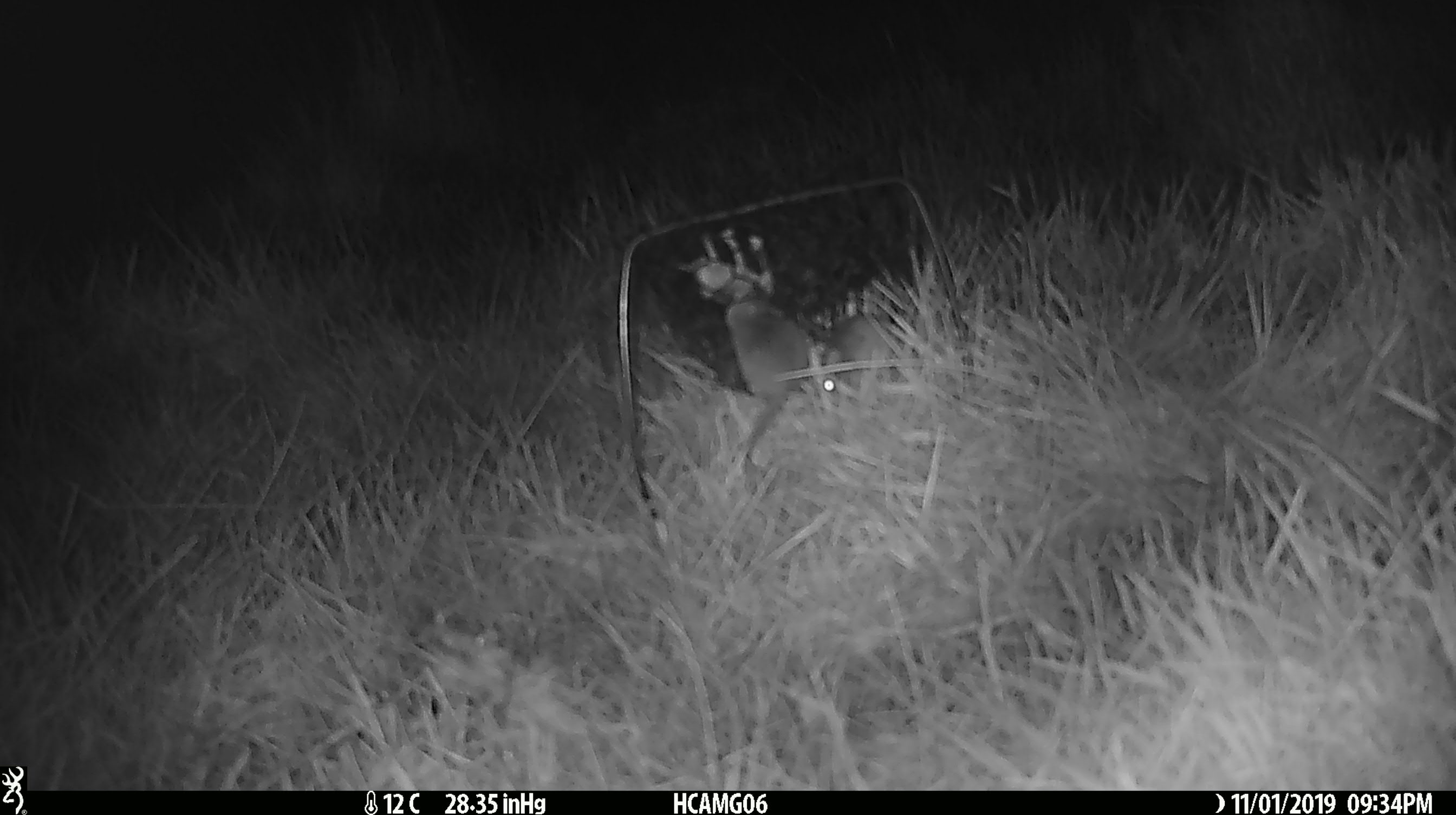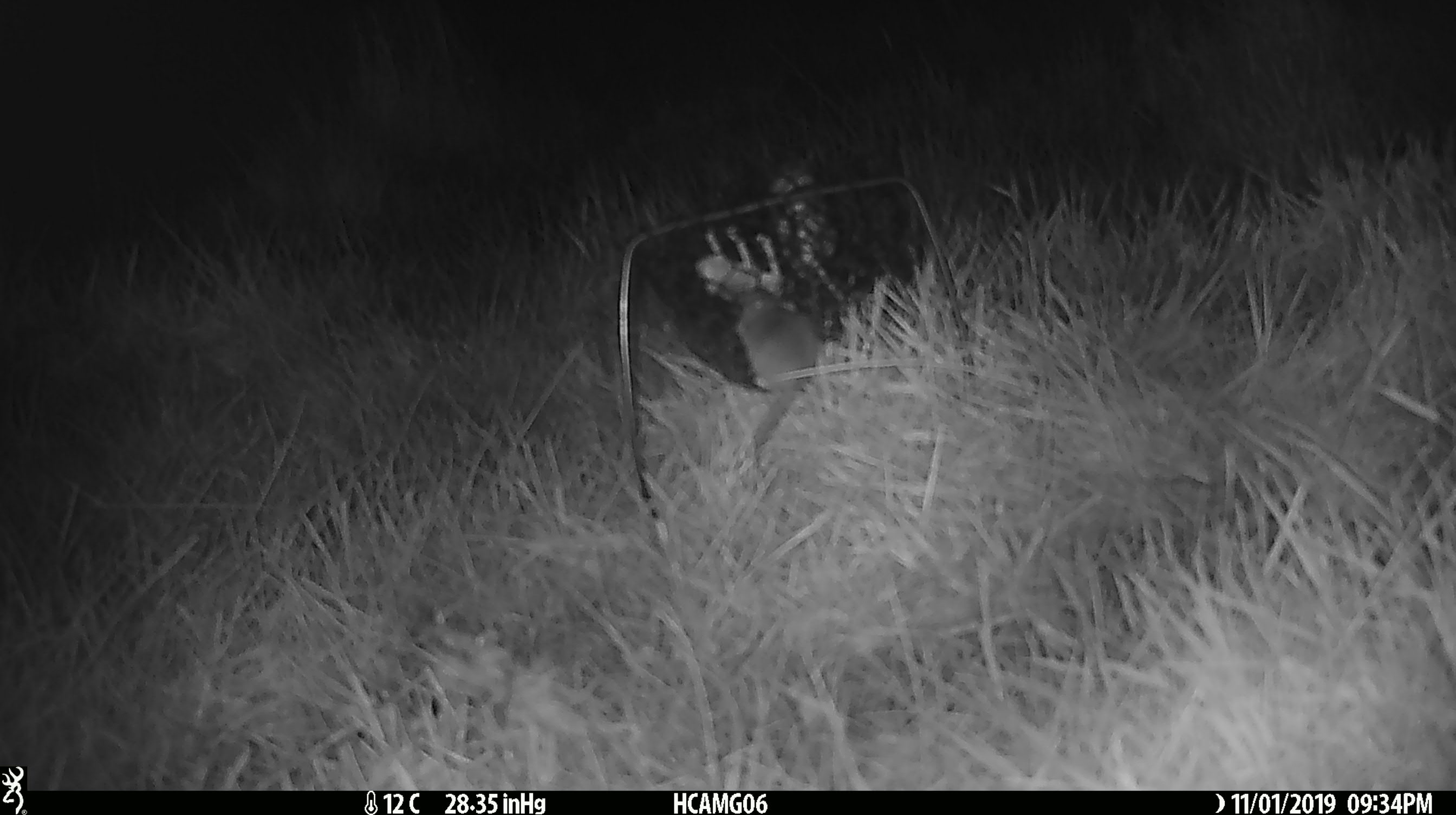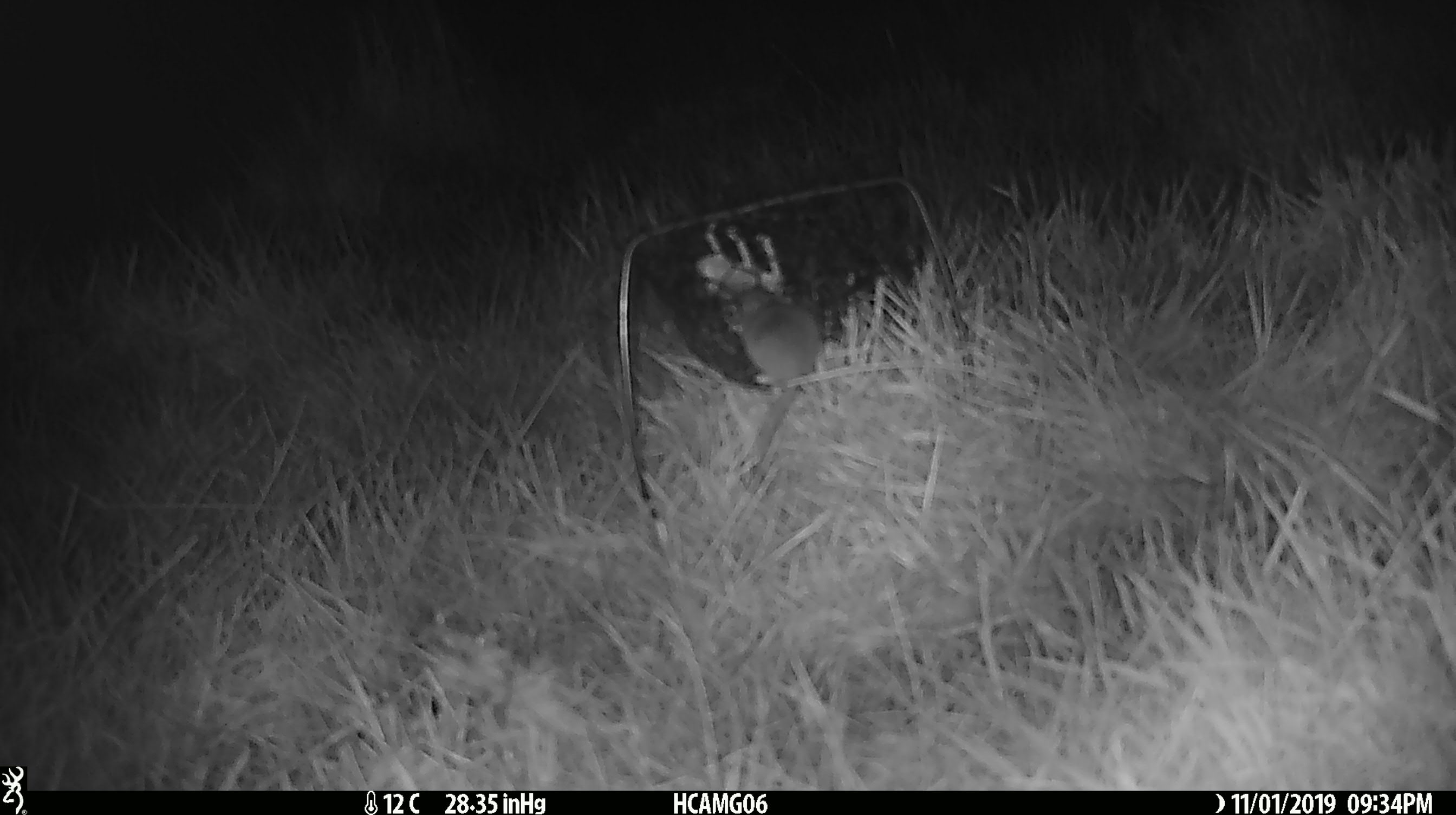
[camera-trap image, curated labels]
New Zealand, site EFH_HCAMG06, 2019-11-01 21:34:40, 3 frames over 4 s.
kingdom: Animalia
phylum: Chordata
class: Mammalia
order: Rodentia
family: Muridae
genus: Mus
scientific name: Mus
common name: mouse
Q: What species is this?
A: Mouse (Mus).